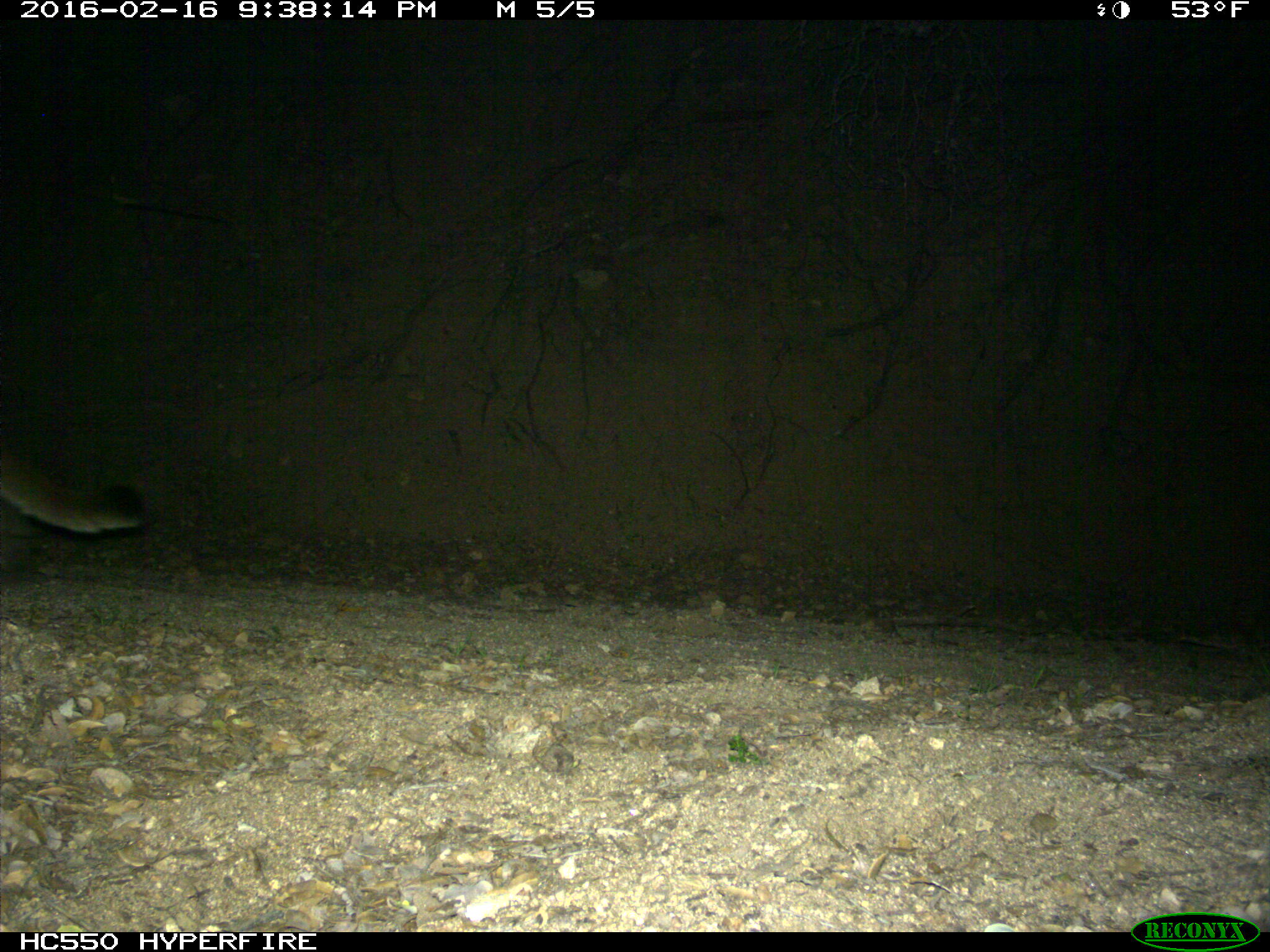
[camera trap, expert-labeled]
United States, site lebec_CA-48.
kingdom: Animalia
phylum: Chordata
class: Mammalia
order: Carnivora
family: Felidae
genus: Puma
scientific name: Puma concolor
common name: mountain lion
Puma concolor (mountain lion).